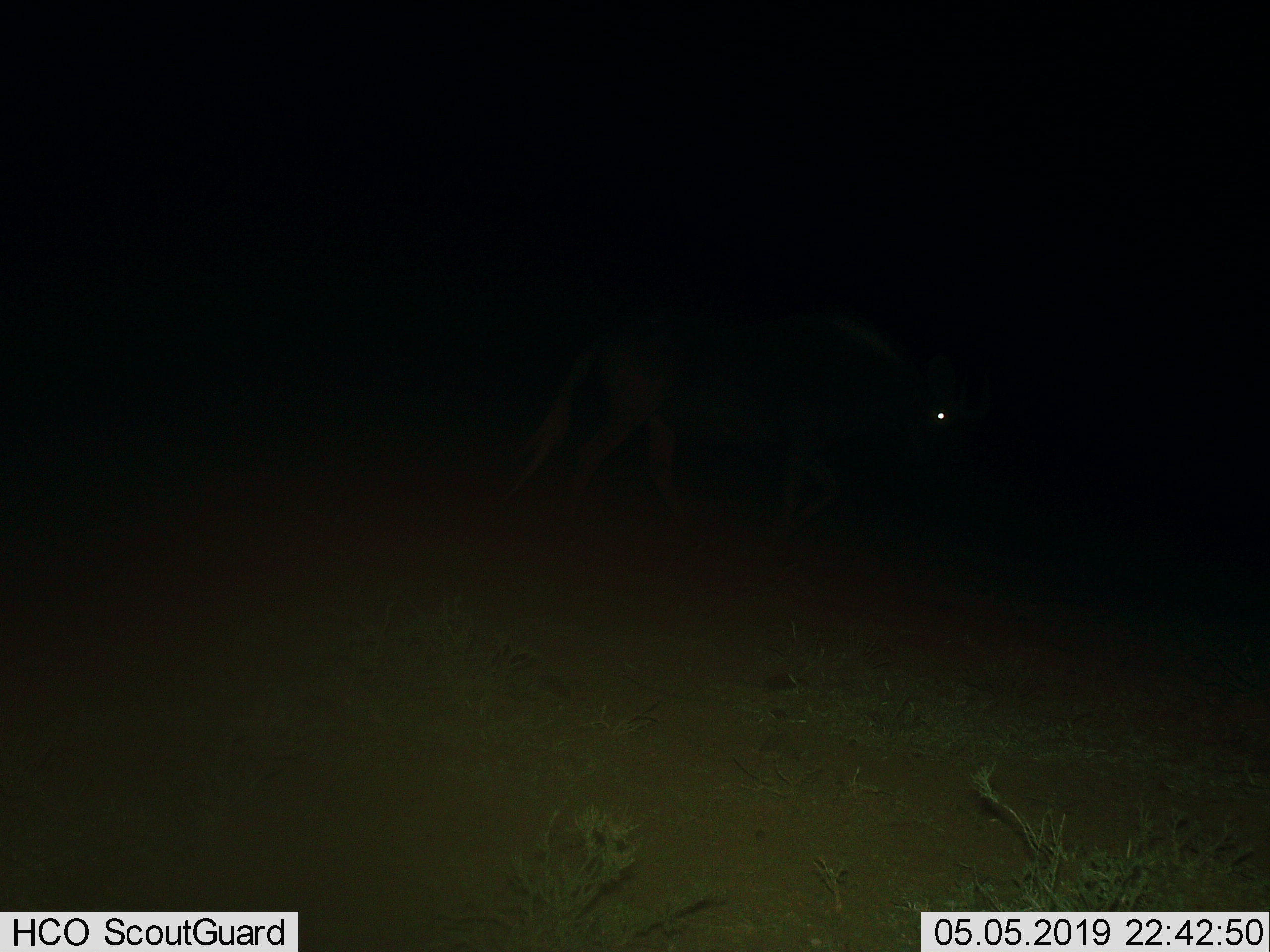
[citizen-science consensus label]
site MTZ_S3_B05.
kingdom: Animalia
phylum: Chordata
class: Mammalia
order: Artiodactyla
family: Bovidae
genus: Connochaetes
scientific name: Connochaetes gnou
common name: black wildebeest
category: wildebeestblack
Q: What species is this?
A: Wildebeestblack (black wildebeest) (Connochaetes gnou).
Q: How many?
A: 1.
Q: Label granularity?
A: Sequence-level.